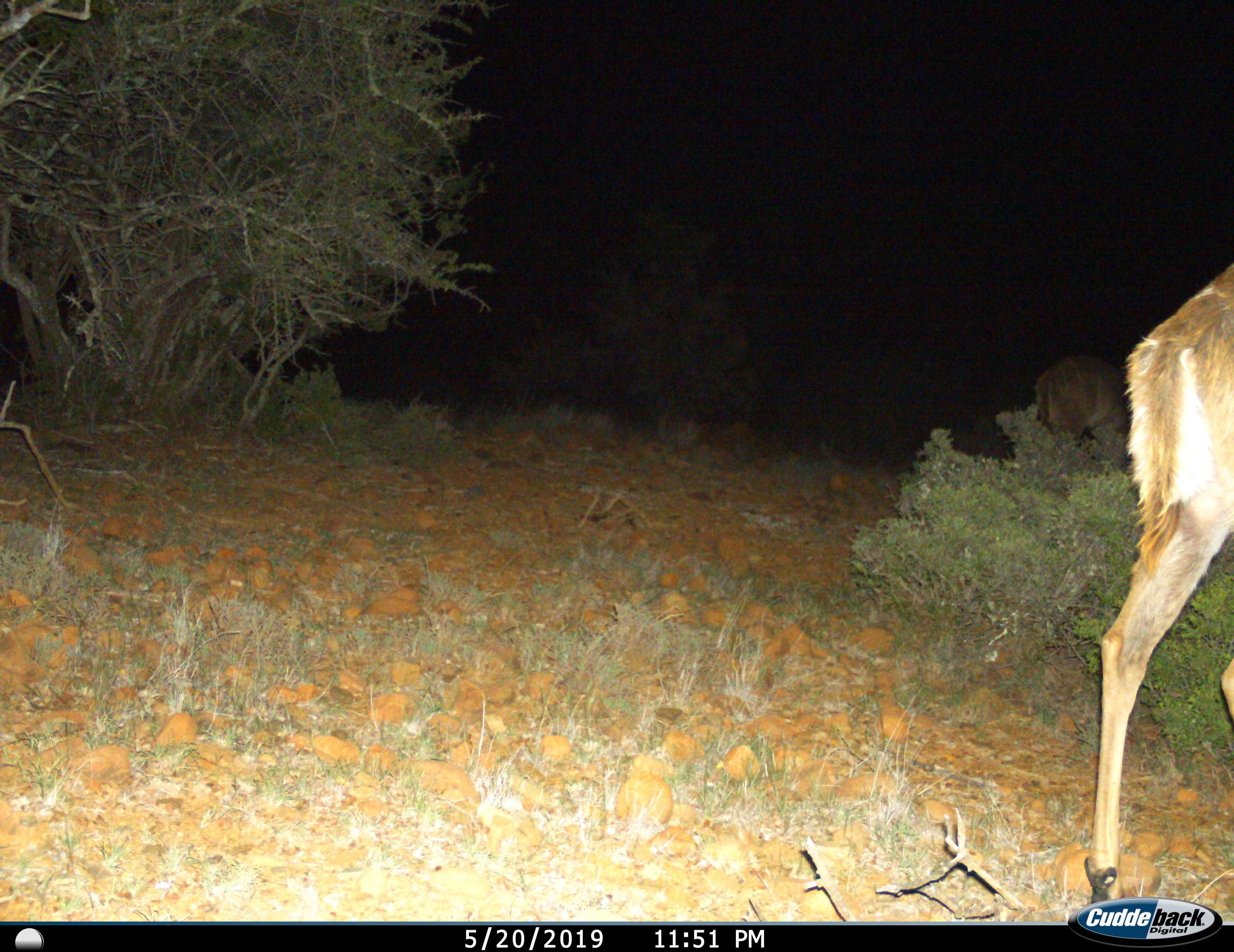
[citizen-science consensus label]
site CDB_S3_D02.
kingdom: Animalia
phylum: Chordata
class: Mammalia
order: Artiodactyla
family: Bovidae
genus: Tragelaphus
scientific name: Tragelaphus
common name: kudu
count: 2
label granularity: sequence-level